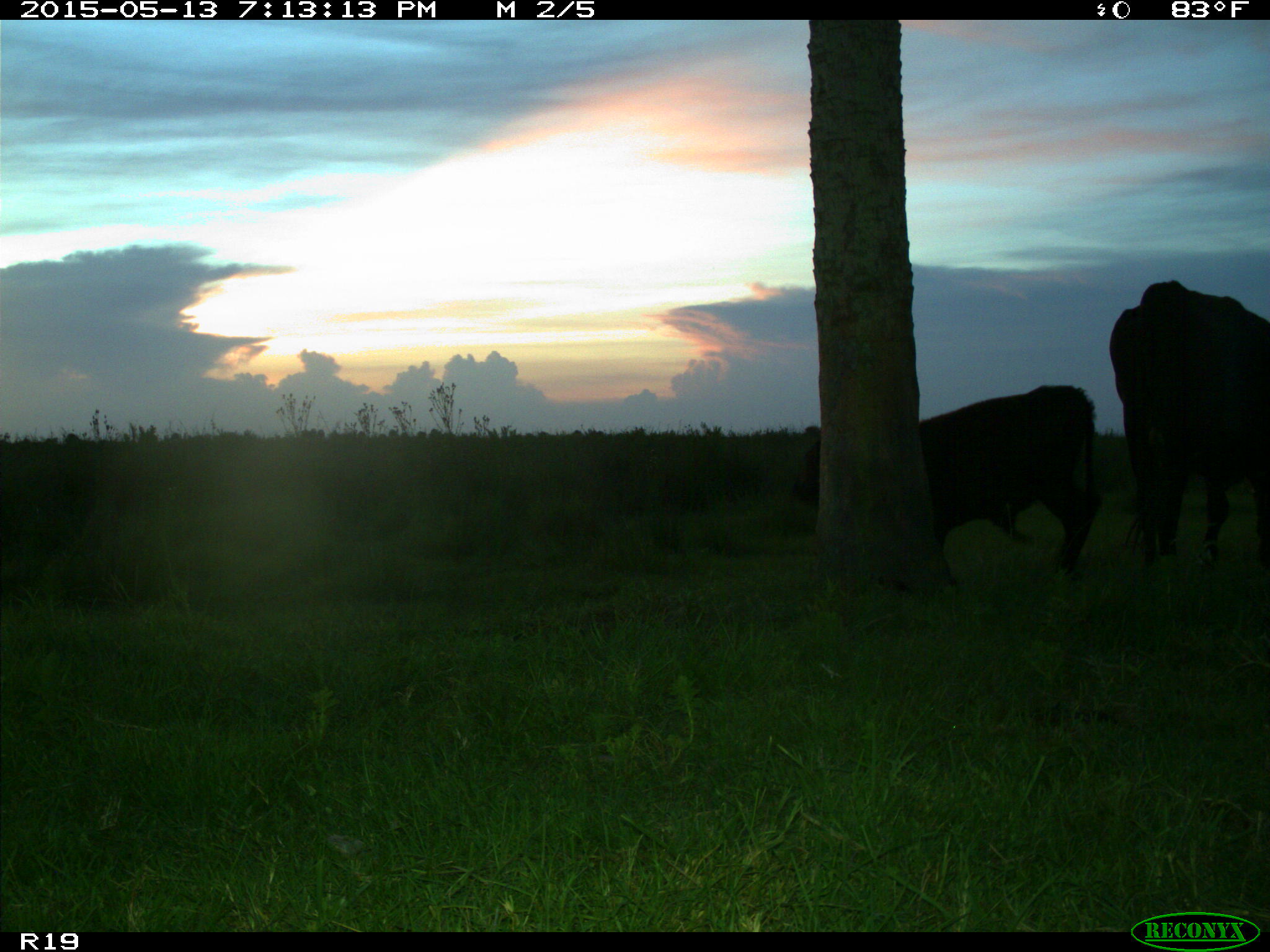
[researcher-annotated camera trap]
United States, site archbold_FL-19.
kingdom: Animalia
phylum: Chordata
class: Mammalia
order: Artiodactyla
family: Bovidae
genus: Bos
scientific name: Bos taurus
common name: domestic cow